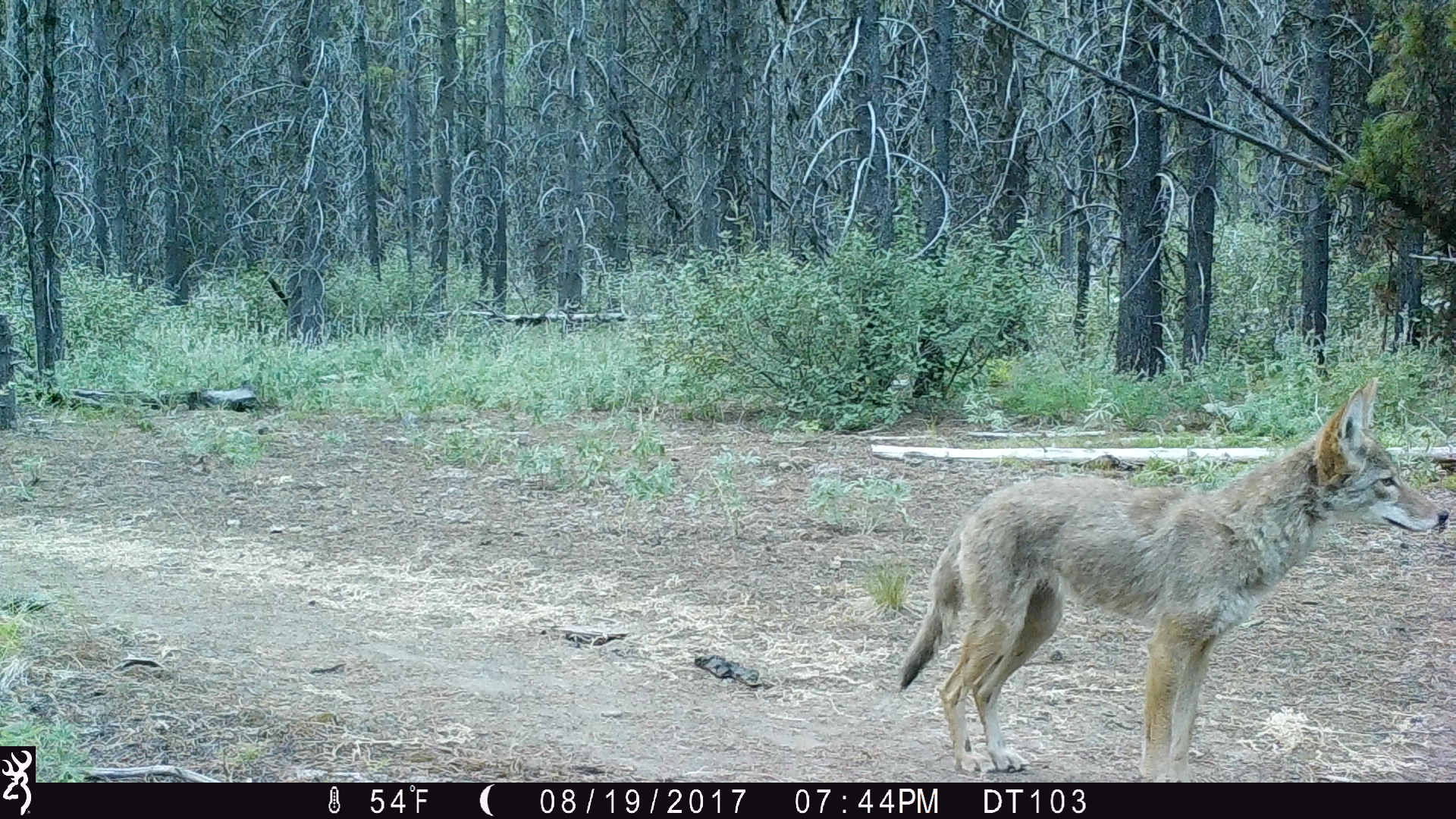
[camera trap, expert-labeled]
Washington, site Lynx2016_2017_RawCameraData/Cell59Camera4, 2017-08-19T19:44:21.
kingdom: Animalia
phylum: Chordata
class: Mammalia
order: Carnivora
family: Canidae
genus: Canis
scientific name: Canis latrans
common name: coyote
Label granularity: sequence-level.